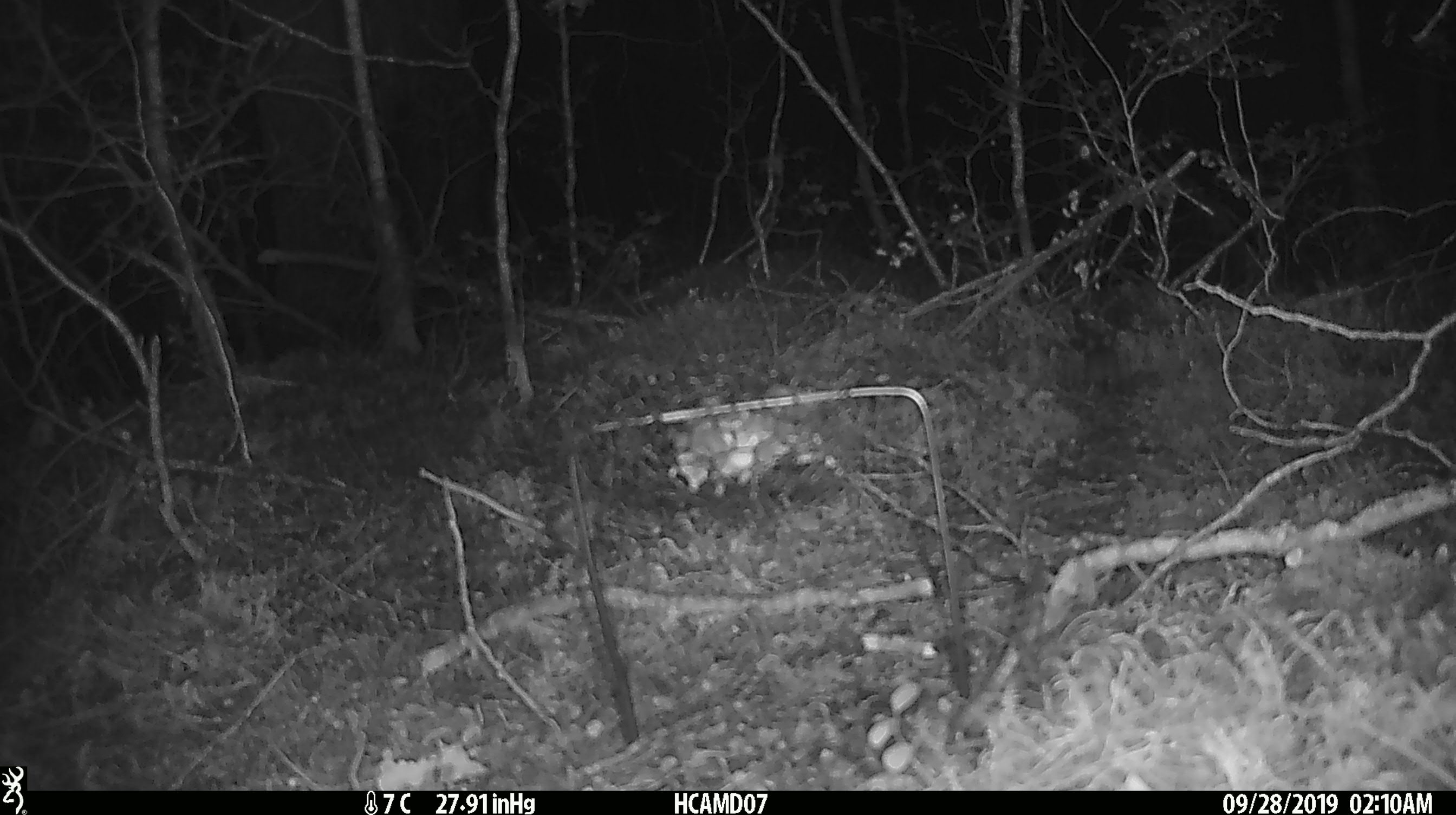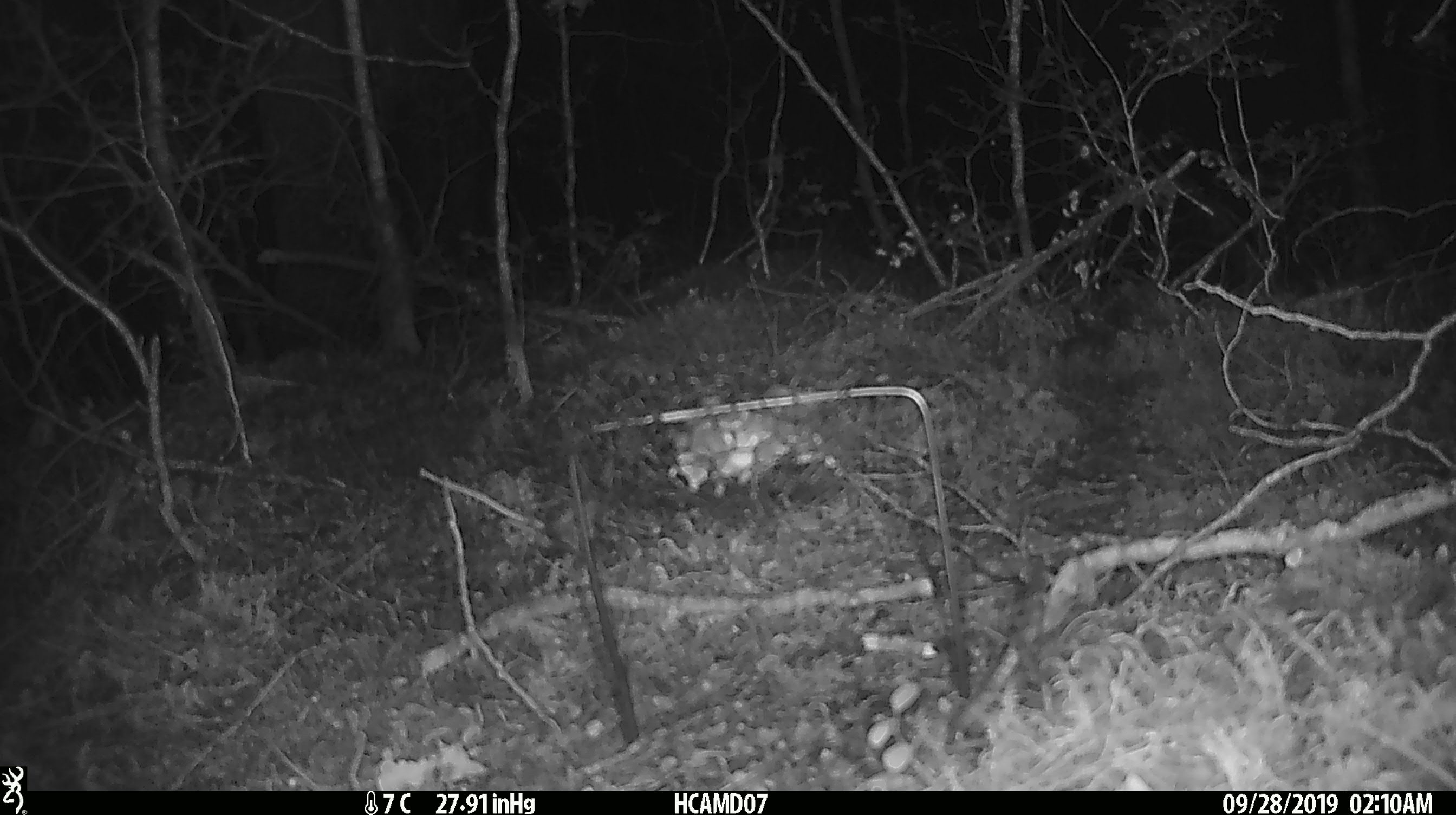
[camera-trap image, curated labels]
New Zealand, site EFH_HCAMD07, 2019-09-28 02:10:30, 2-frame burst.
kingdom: Animalia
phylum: Chordata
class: Mammalia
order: Rodentia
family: Muridae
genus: Mus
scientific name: Mus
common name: mouse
Mouse (Mus).